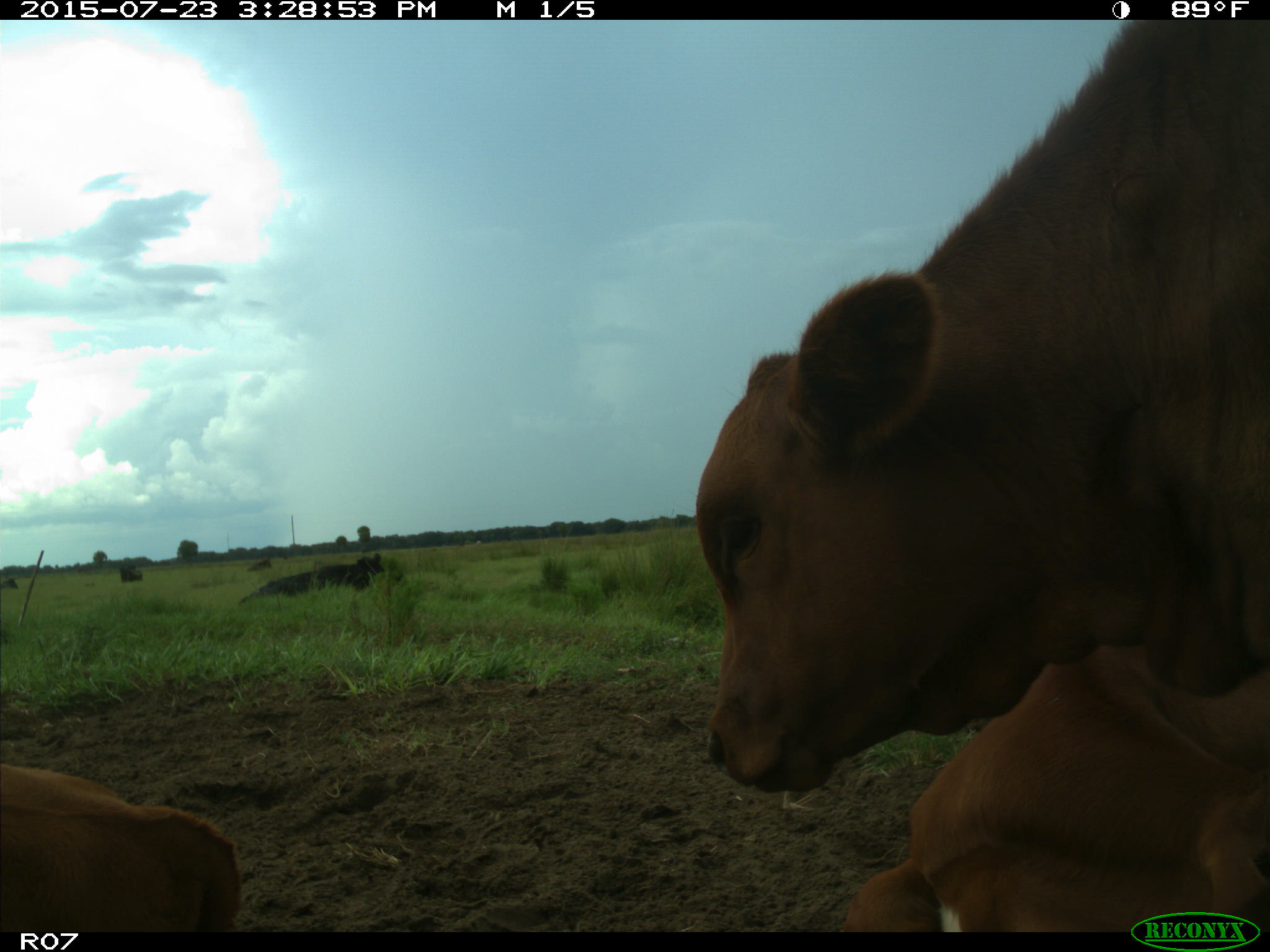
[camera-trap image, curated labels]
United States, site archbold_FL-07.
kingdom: Animalia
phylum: Chordata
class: Mammalia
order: Artiodactyla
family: Bovidae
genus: Bos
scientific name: Bos taurus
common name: domestic cow